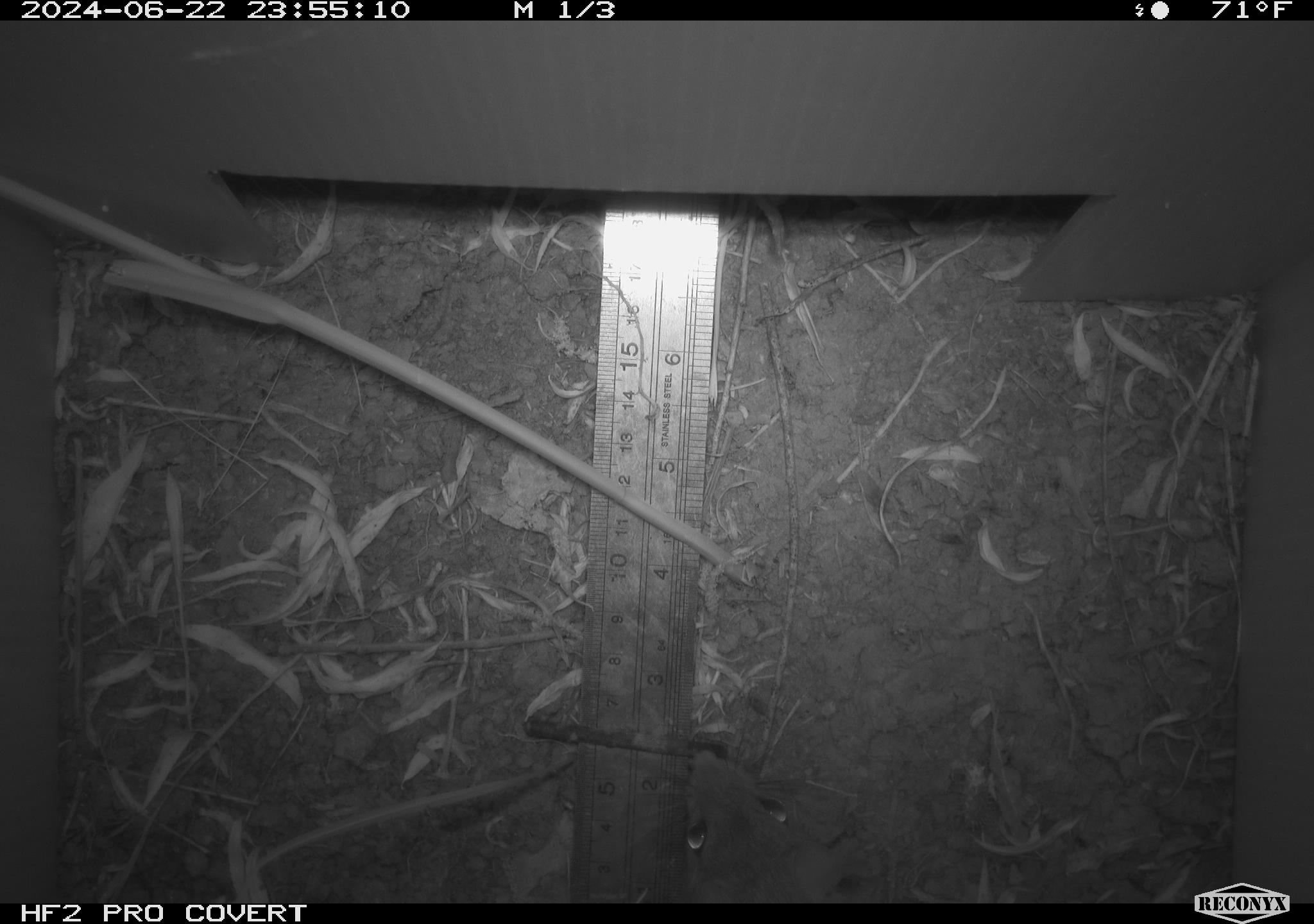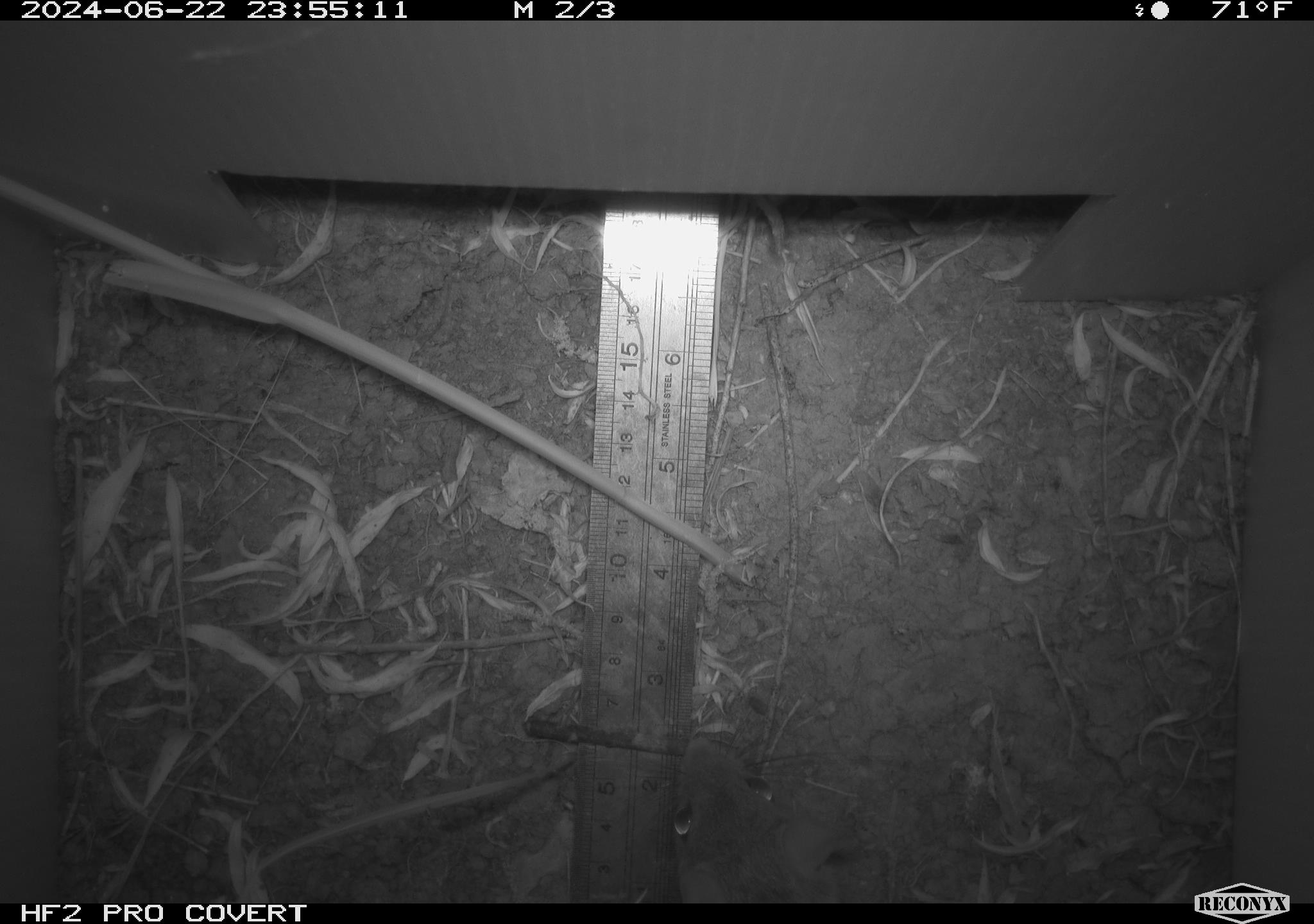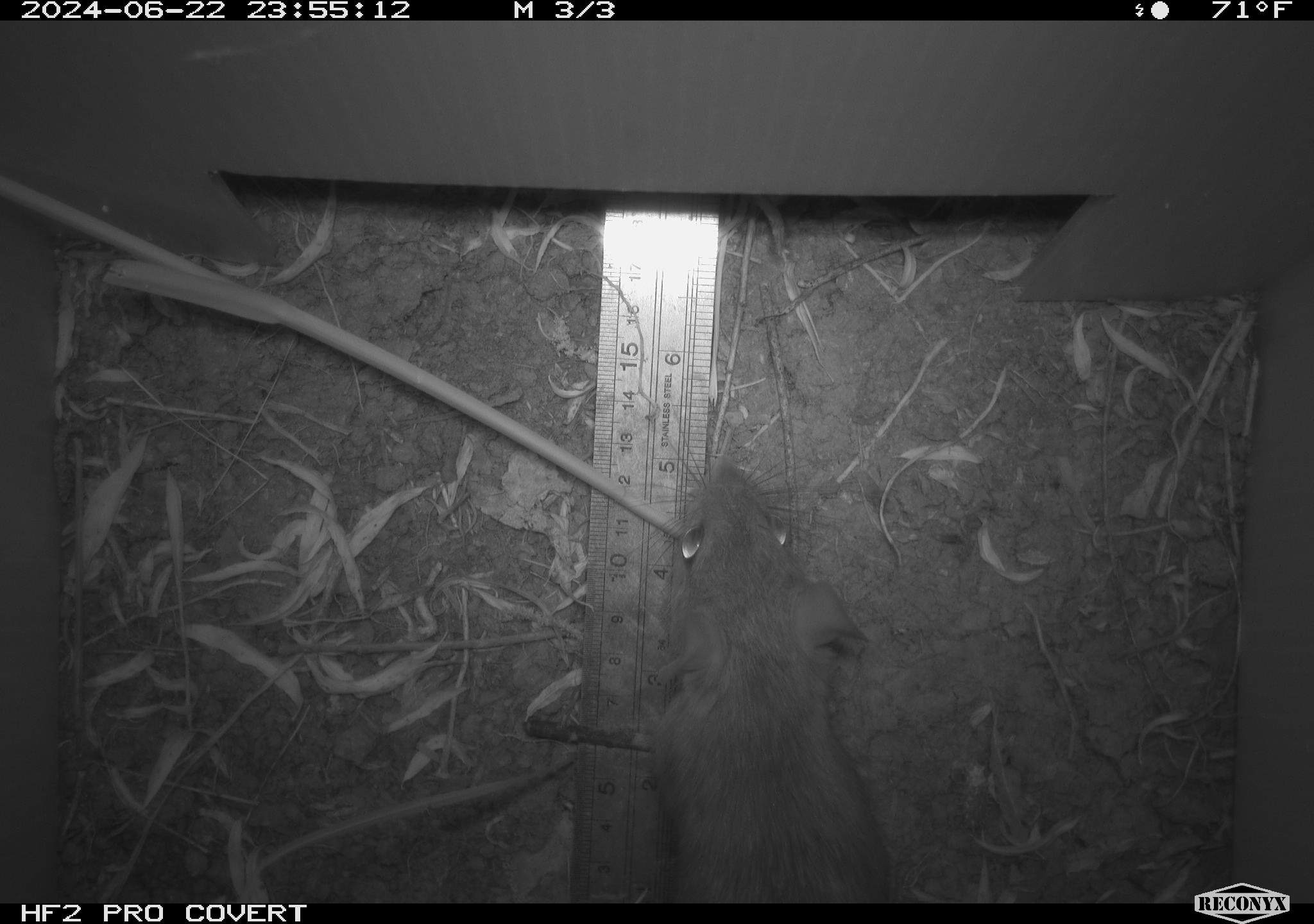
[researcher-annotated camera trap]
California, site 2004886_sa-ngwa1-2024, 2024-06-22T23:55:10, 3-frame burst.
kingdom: Animalia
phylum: Chordata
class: Mammalia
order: Rodentia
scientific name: Rodentia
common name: woodrat or rat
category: woodrat or rat species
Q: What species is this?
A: Woodrat or rat species (woodrat or rat) (Rodentia).